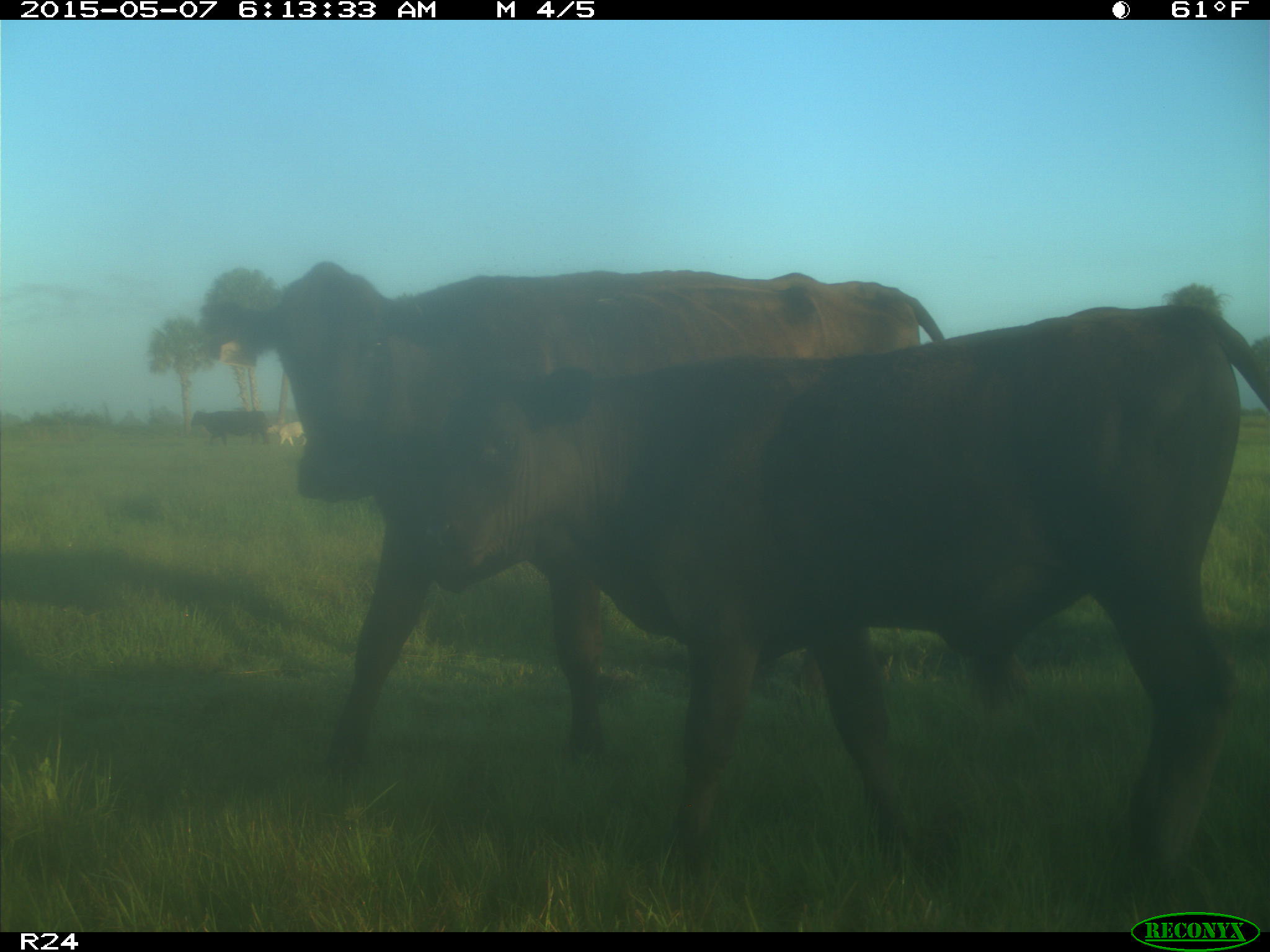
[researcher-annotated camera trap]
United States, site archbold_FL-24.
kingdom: Animalia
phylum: Chordata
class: Mammalia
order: Artiodactyla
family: Bovidae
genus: Bos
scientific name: Bos taurus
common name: domestic cow